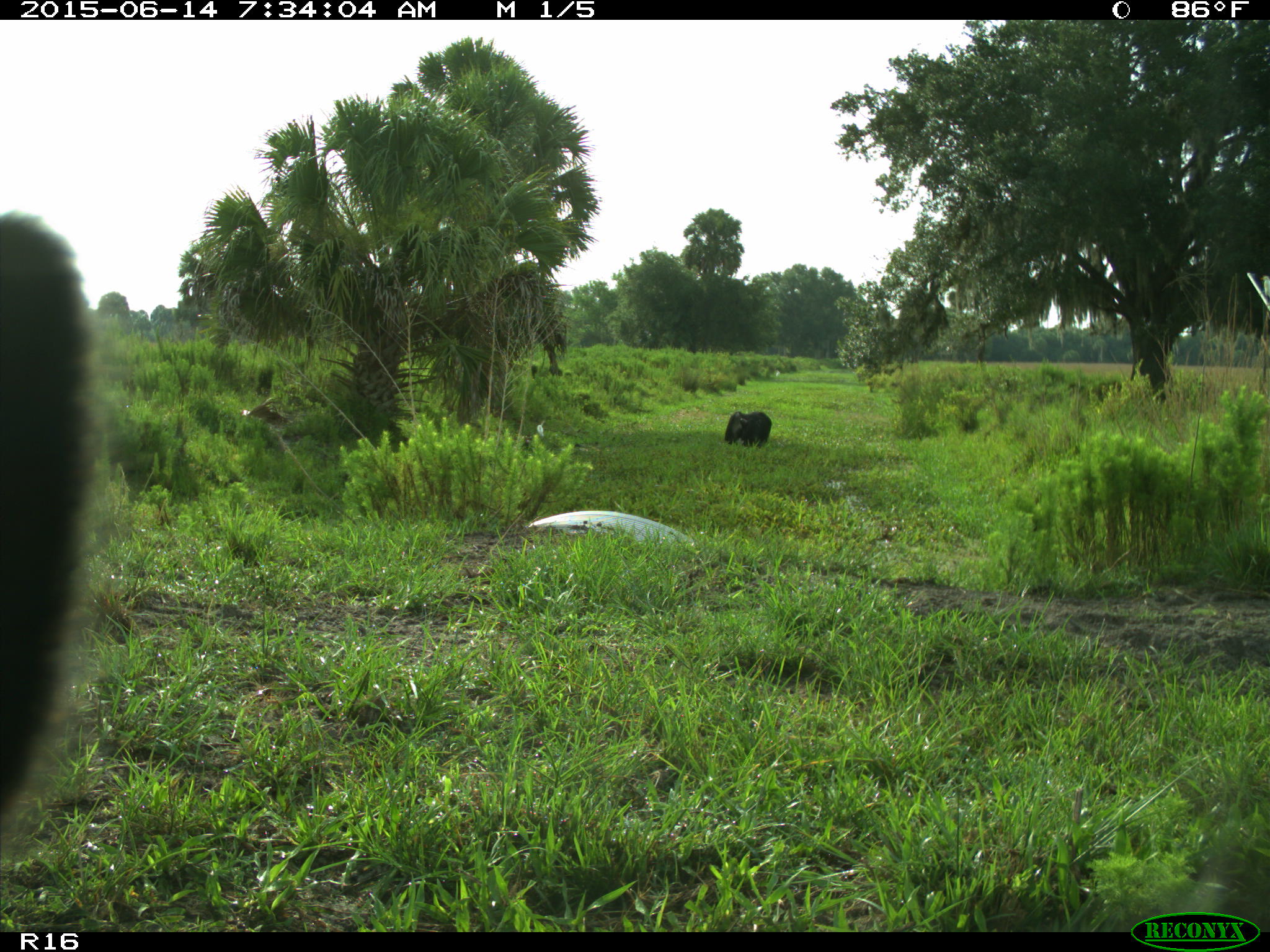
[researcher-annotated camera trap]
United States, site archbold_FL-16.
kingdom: Animalia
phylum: Chordata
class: Mammalia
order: Artiodactyla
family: Bovidae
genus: Bos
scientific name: Bos taurus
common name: domestic cow